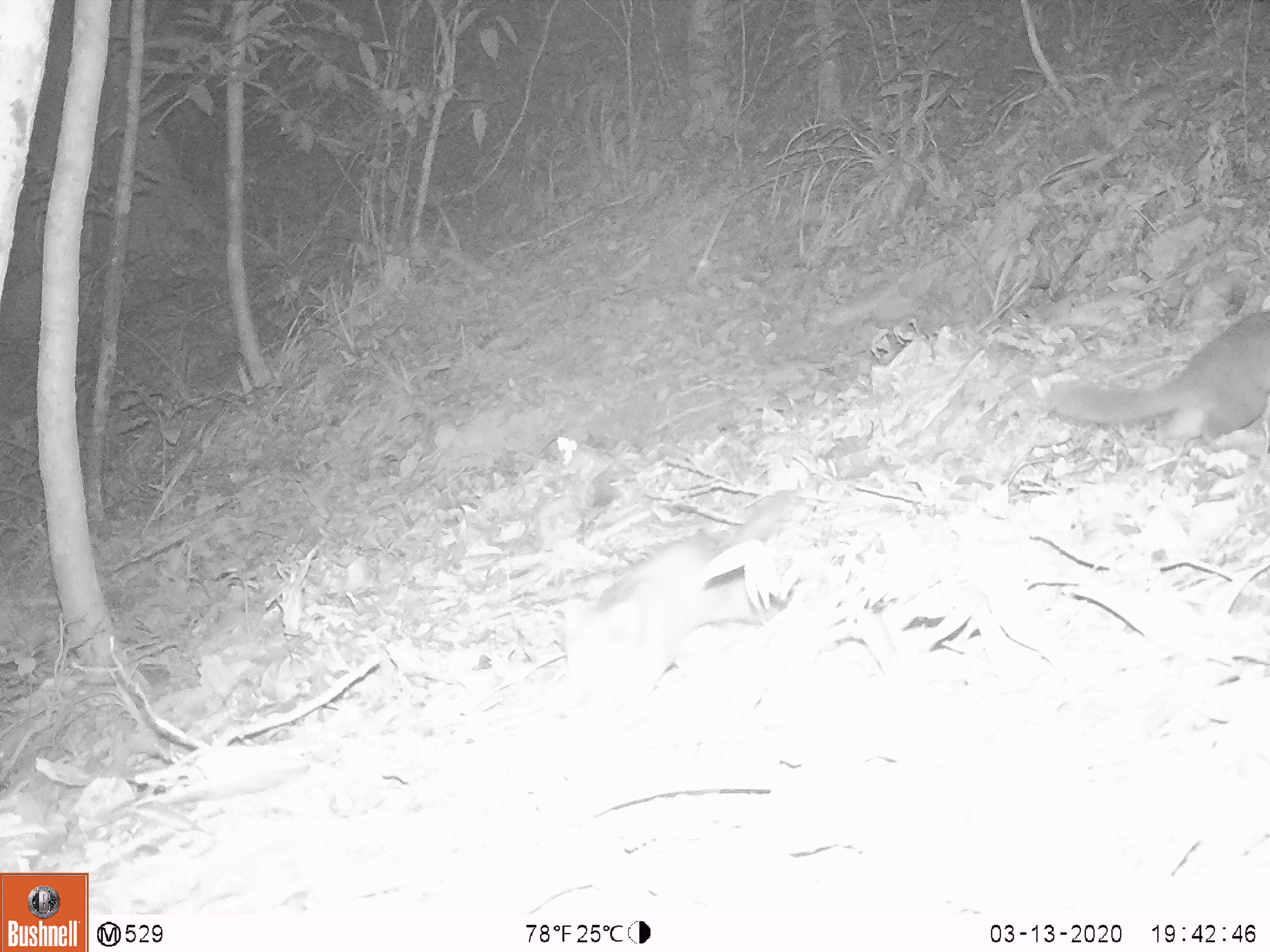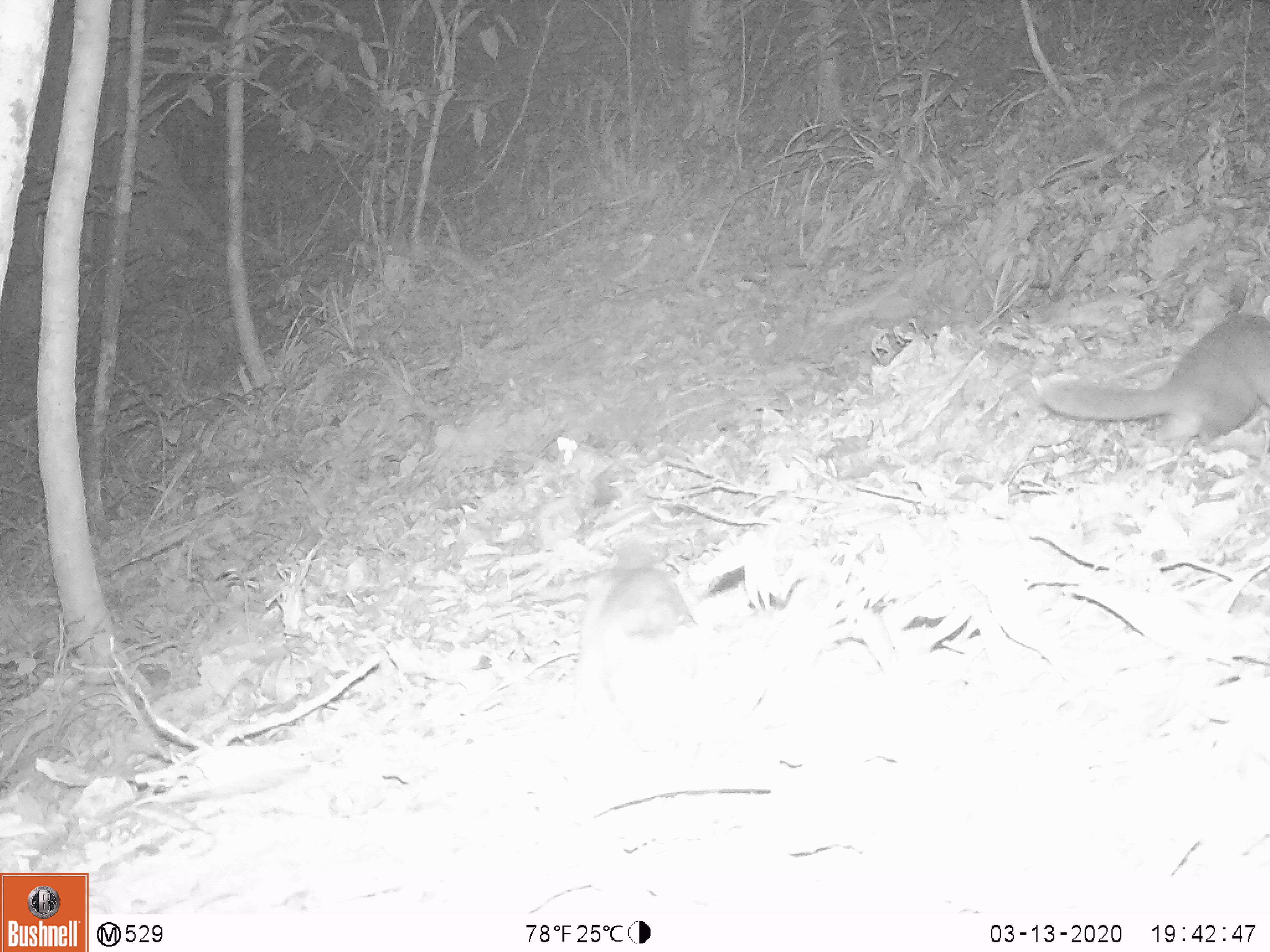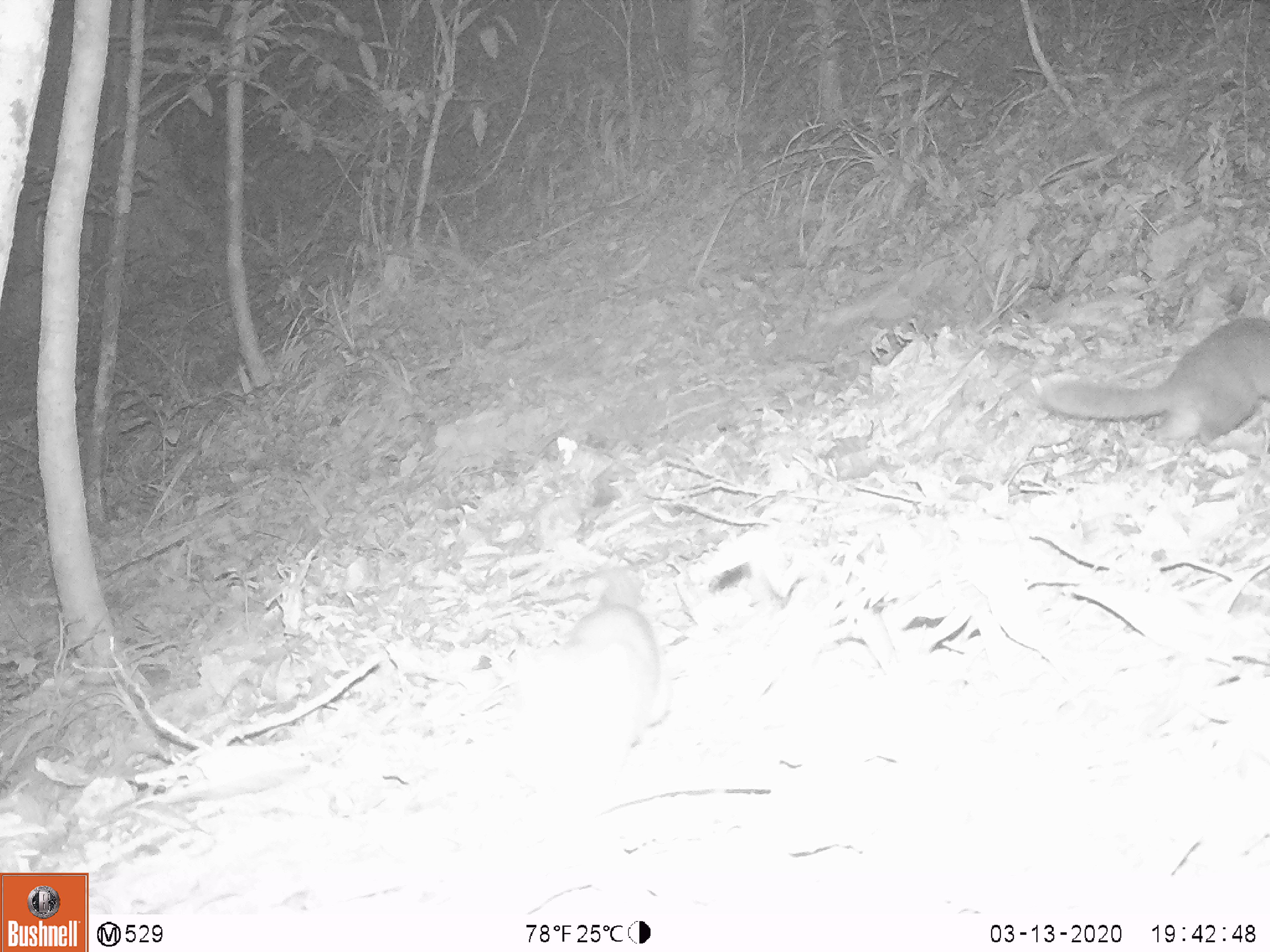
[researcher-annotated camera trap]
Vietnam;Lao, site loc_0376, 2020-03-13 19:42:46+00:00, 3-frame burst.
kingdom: Animalia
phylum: Chordata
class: Mammalia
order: Carnivora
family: Mustelidae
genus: Melogale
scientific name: Melogale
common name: ferret badger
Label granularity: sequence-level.